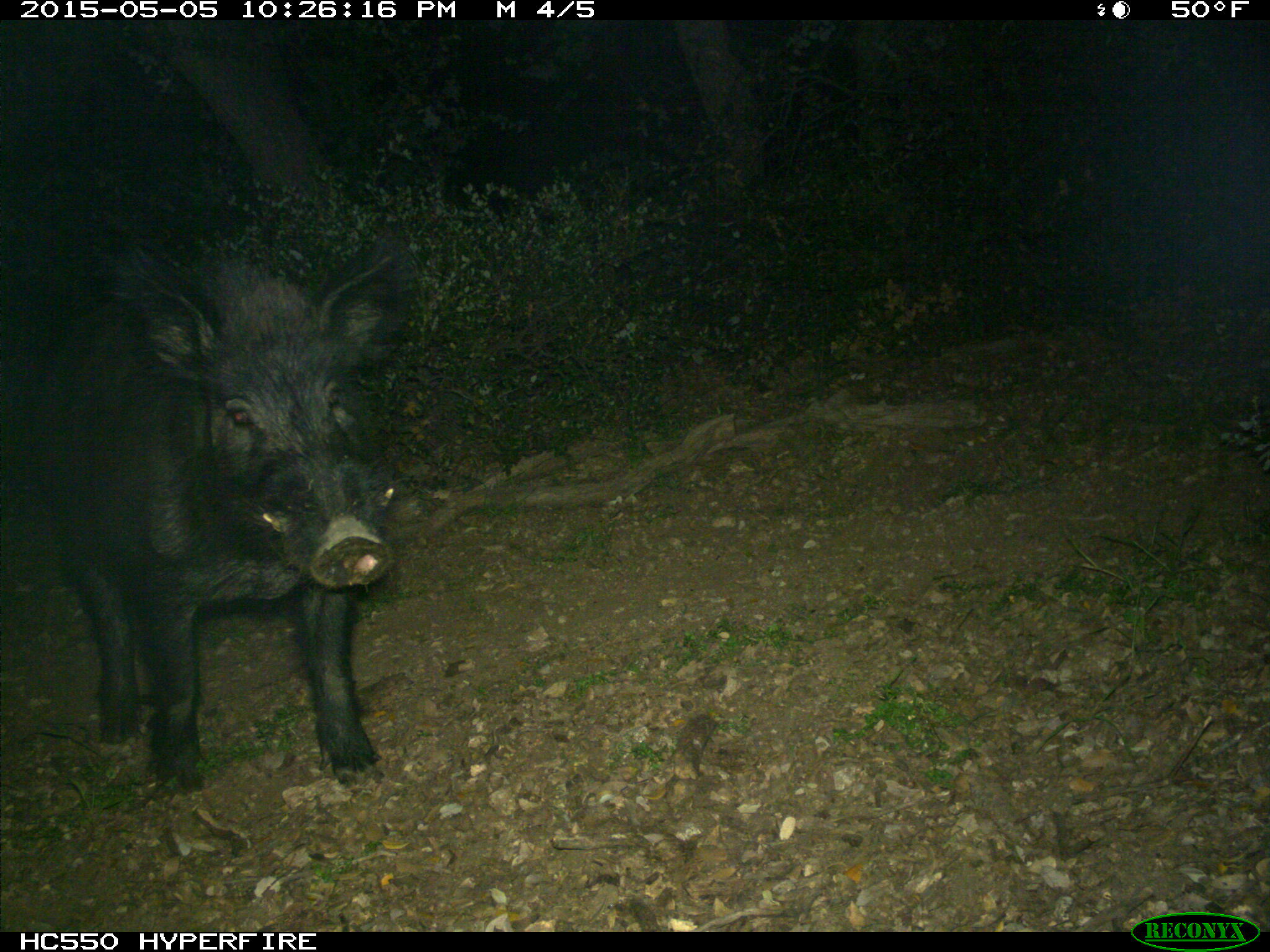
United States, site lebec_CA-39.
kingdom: Animalia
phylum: Chordata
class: Mammalia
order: Artiodactyla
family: Suidae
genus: Sus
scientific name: Sus scrofa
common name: wild boar